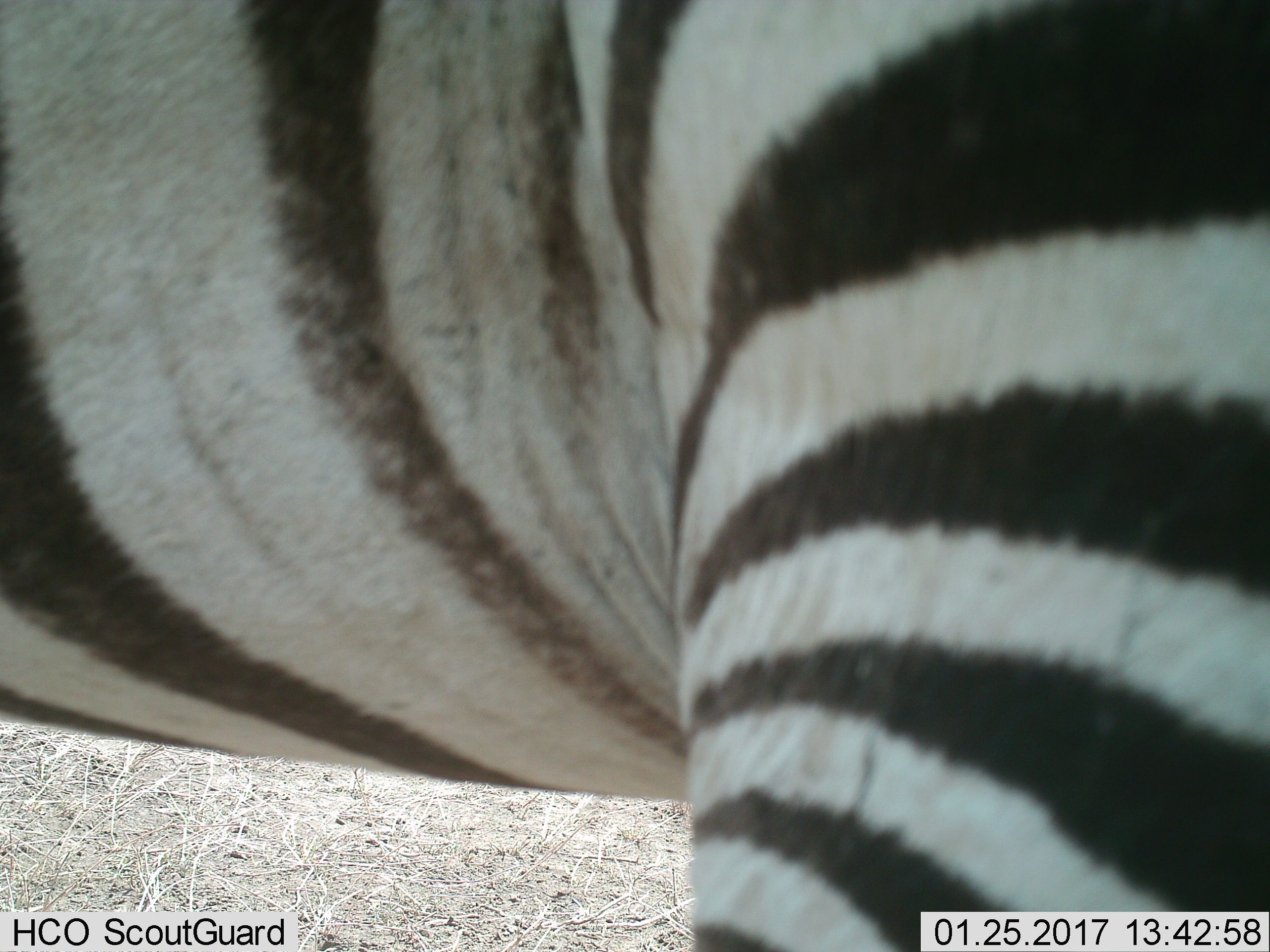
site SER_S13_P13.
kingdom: Animalia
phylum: Chordata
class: Mammalia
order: Perissodactyla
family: Equidae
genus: Equus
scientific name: Equus quagga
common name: plains zebra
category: zebraplains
Zebraplains (plains zebra) (Equus quagga), count 1. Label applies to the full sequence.